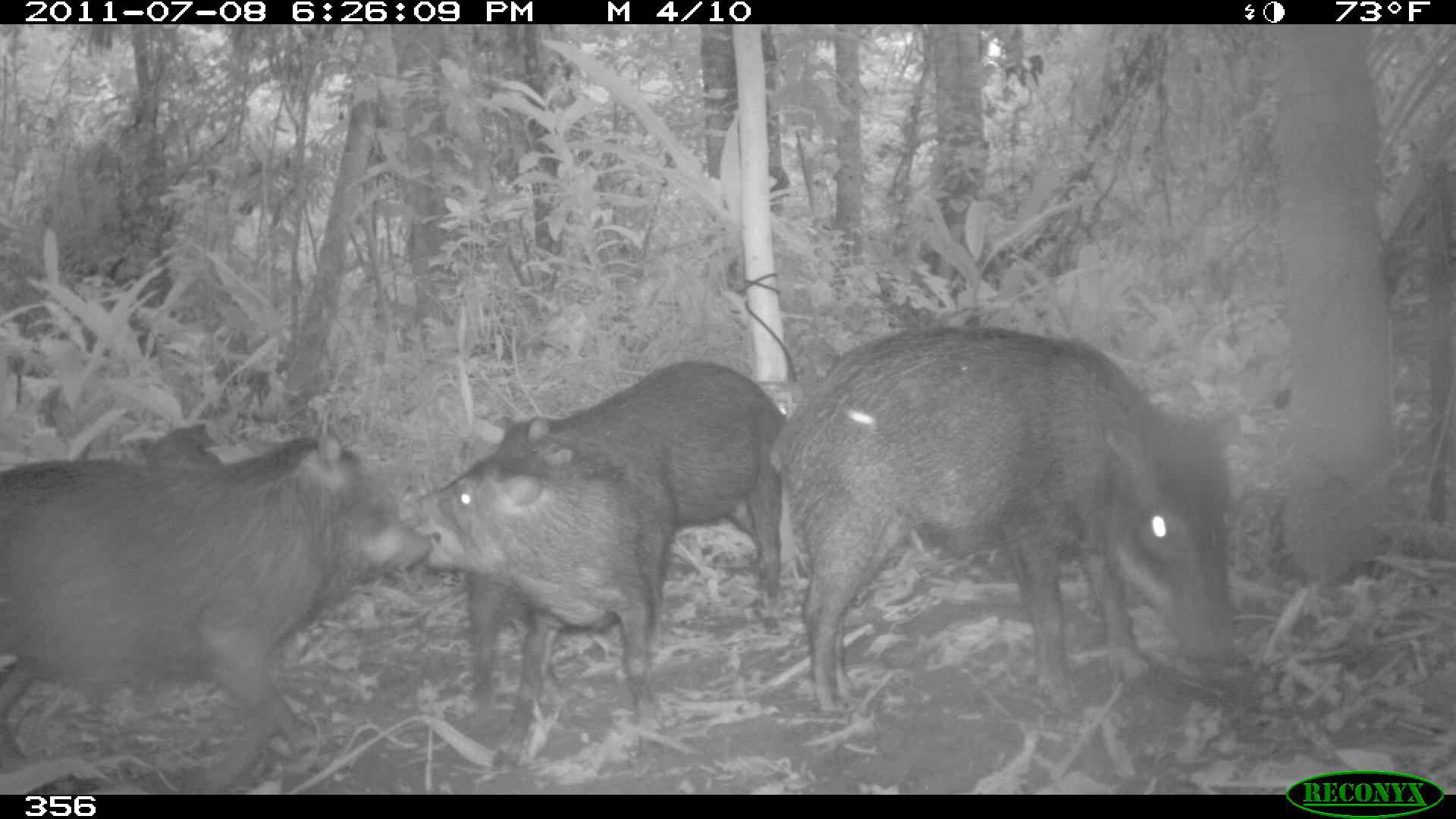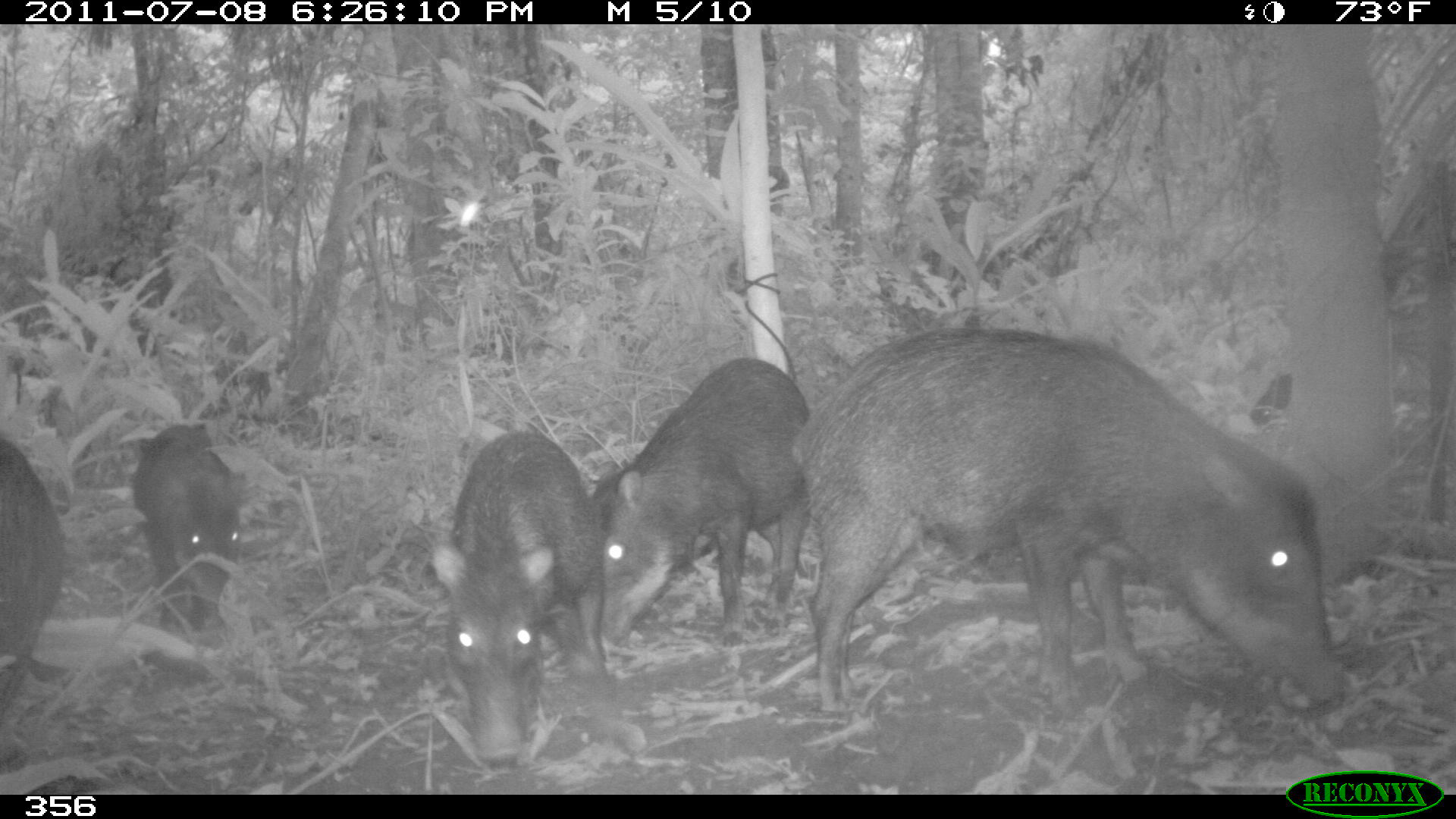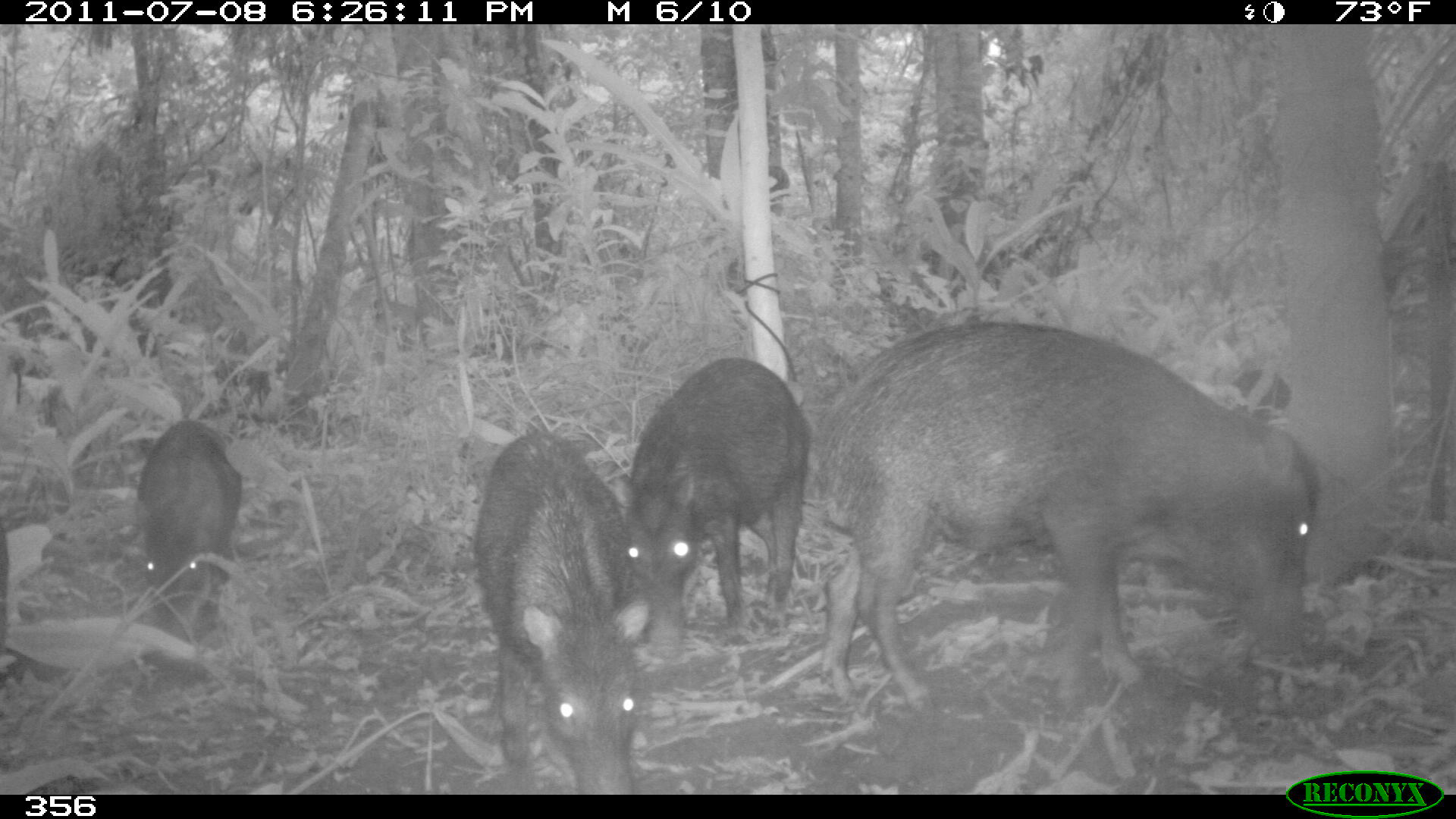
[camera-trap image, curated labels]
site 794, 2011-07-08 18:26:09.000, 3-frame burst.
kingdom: Animalia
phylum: Chordata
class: Mammalia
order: Artiodactyla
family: Tayassuidae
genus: Tayassu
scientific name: Tayassu pecari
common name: white-lipped peccary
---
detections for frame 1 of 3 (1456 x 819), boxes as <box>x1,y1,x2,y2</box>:
tayassu pecari: <box>770,326,1232,710</box>; <box>0,428,434,794</box>; <box>397,433,679,770</box>; <box>496,359,786,636</box>; <box>138,425,277,465</box>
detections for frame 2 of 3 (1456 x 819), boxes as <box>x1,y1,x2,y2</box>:
tayassu pecari: <box>791,326,1342,720</box>; <box>590,357,809,653</box>; <box>431,428,613,764</box>; <box>133,423,239,632</box>; <box>0,433,63,710</box>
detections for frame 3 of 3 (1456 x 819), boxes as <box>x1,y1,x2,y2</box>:
tayassu pecari: <box>812,319,1317,711</box>; <box>472,429,650,793</box>; <box>625,356,808,656</box>; <box>137,419,242,639</box>; <box>0,521,8,657</box>